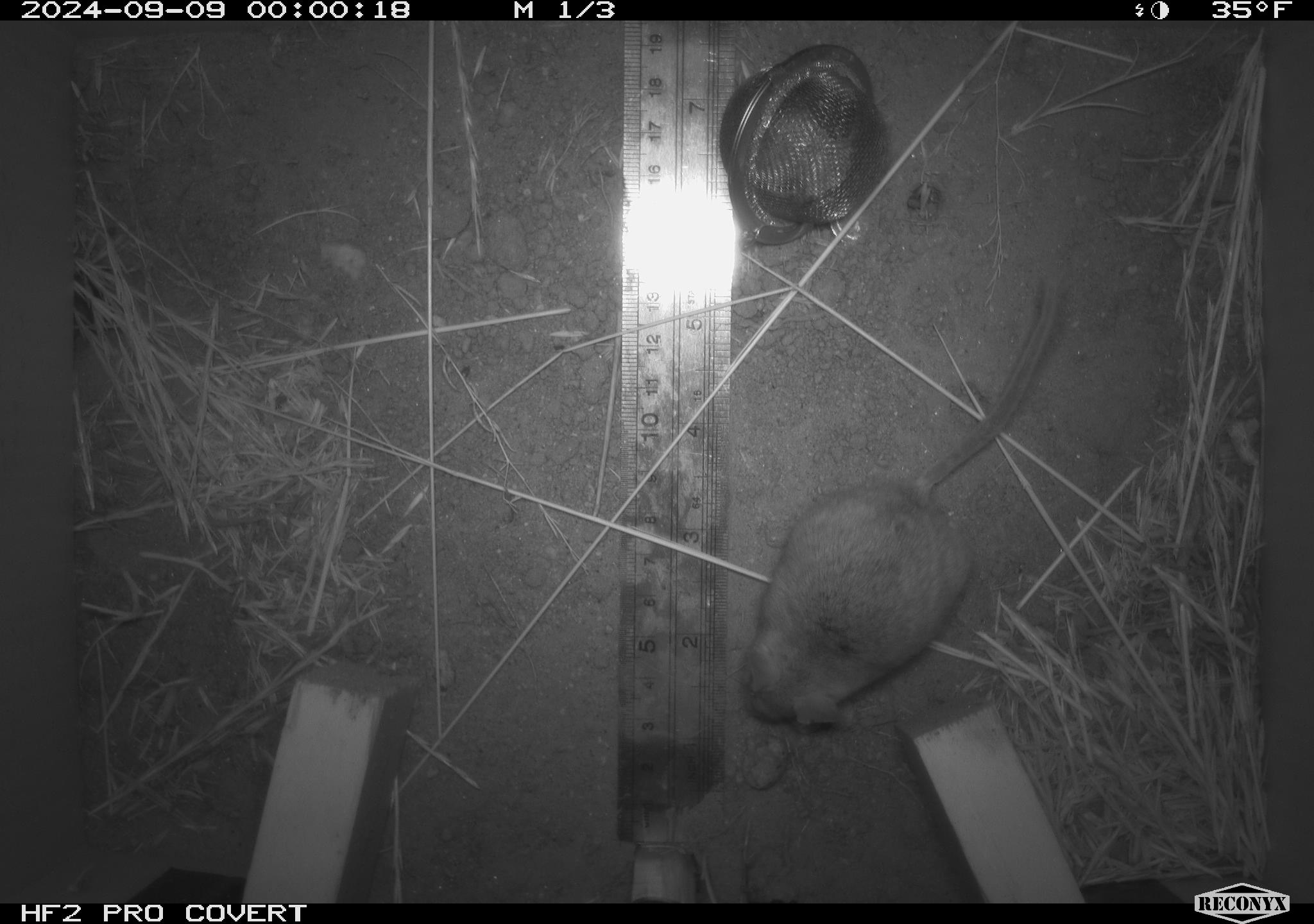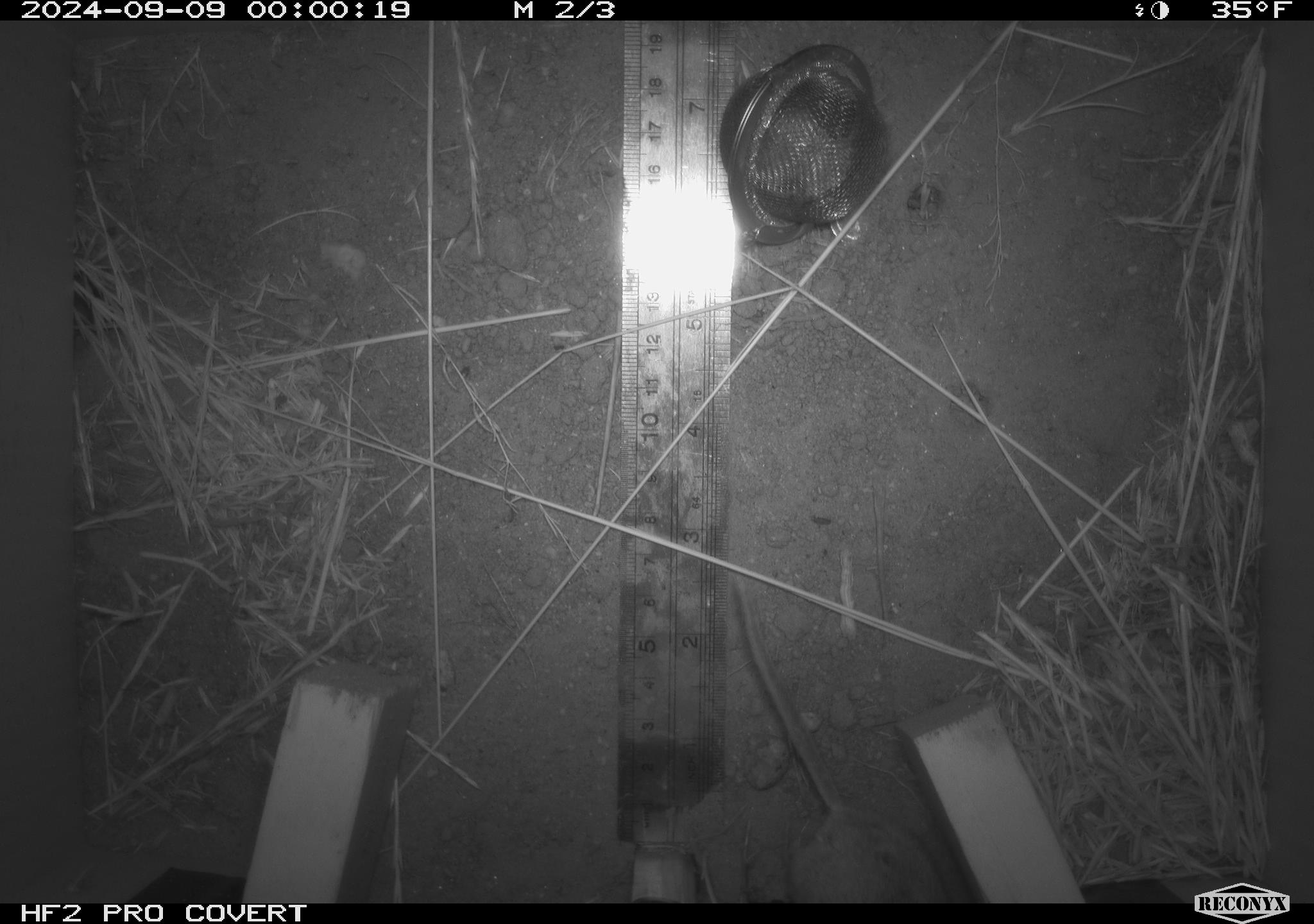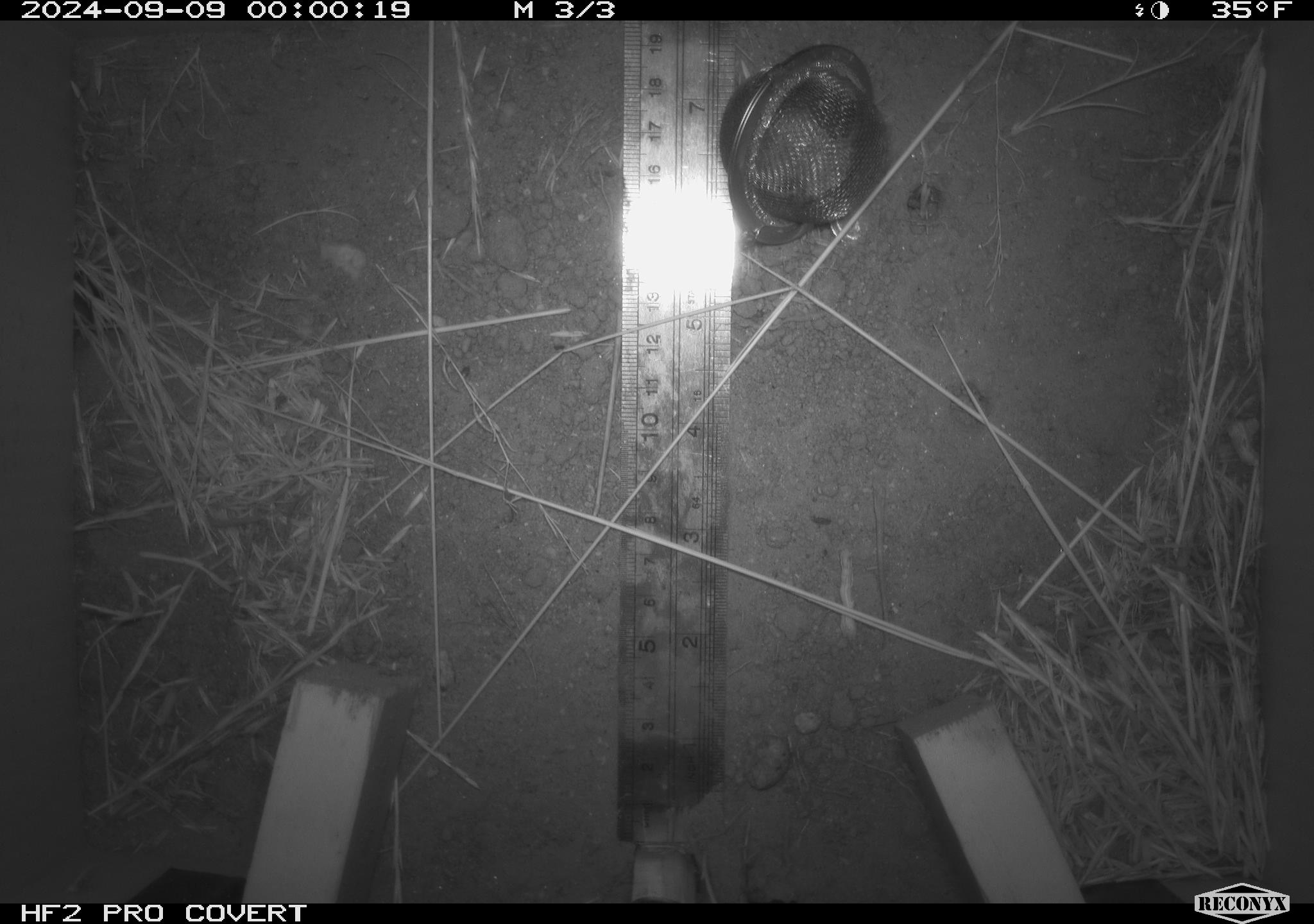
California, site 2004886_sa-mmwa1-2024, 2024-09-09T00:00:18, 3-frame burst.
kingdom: Animalia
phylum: Chordata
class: Mammalia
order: Rodentia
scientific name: Rodentia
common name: mouse species